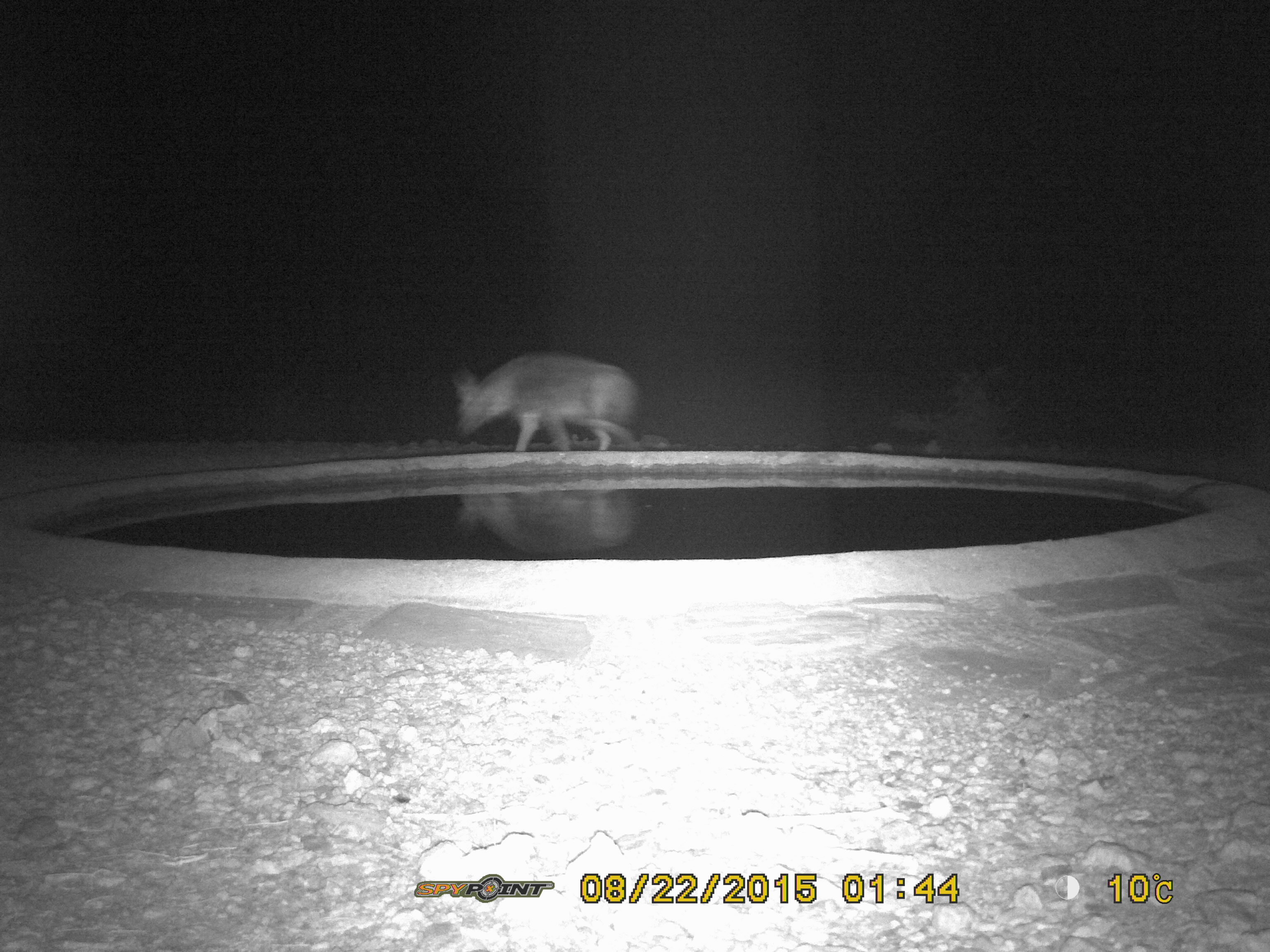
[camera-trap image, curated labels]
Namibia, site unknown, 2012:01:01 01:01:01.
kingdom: Animalia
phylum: Chordata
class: Mammalia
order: Carnivora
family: Hyaenidae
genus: Parahyaena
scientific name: Parahyaena brunnea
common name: brown hyena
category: hyaena brunnea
Hyaena brunnea (brown hyena) (Parahyaena brunnea).